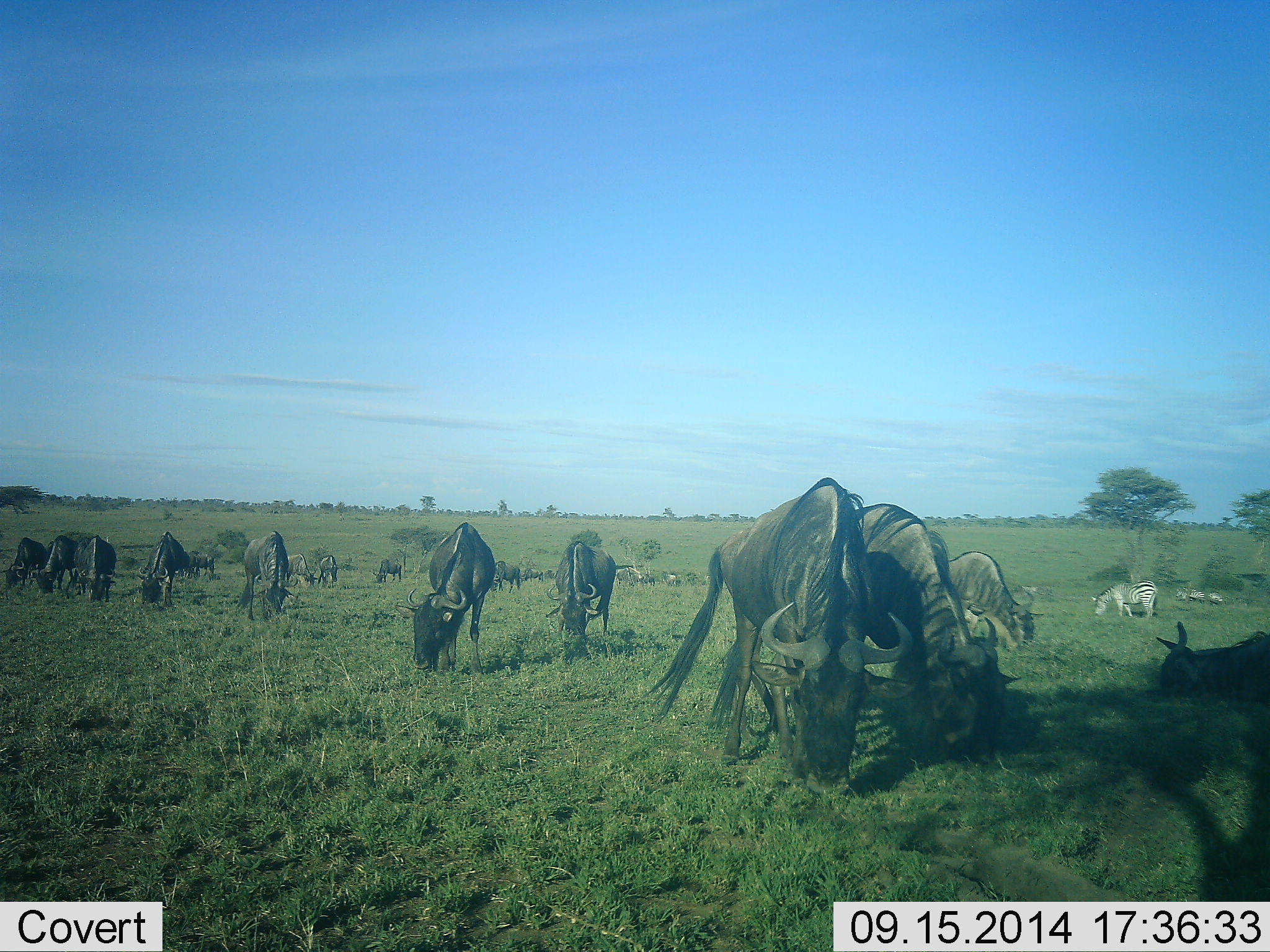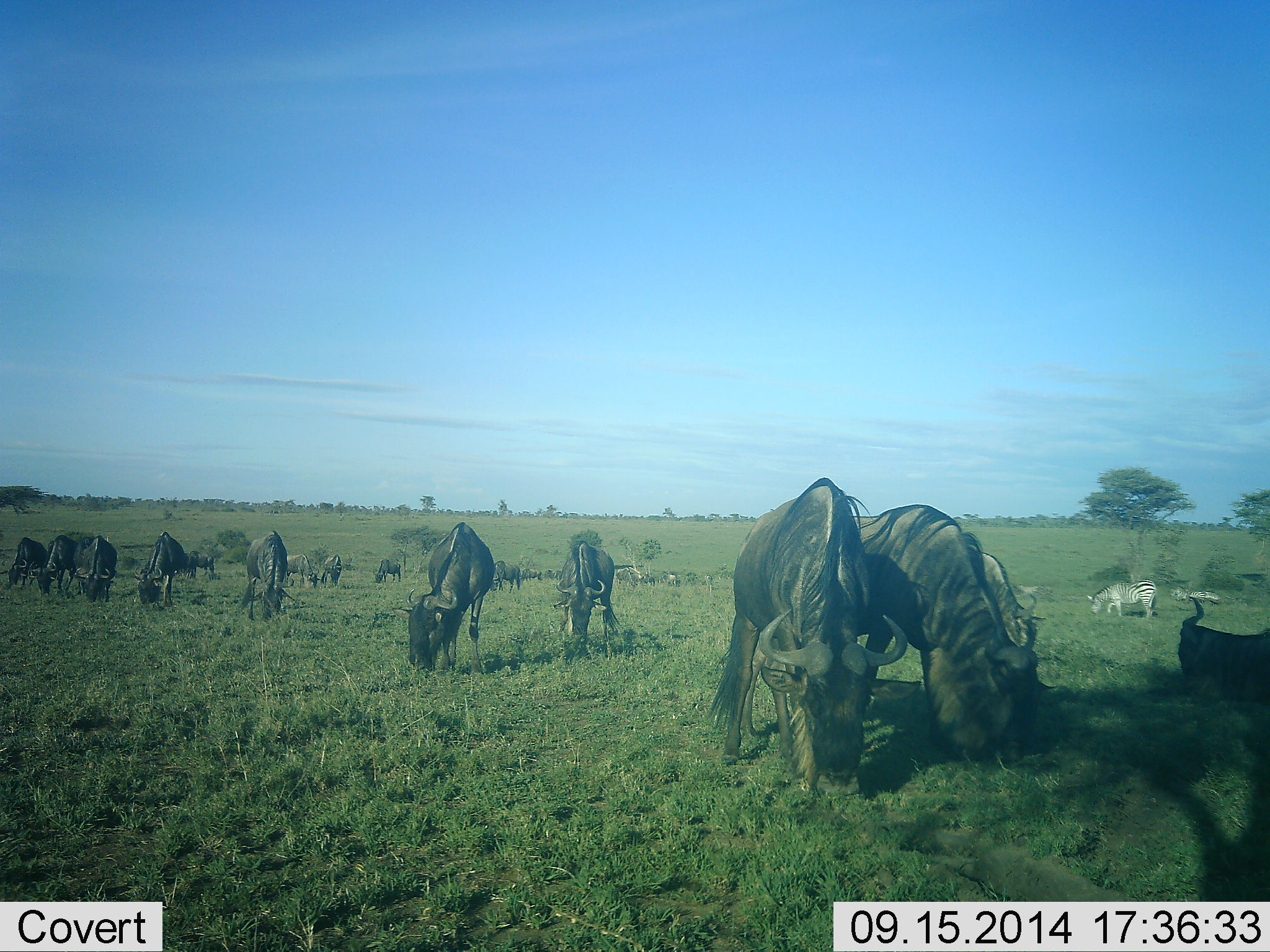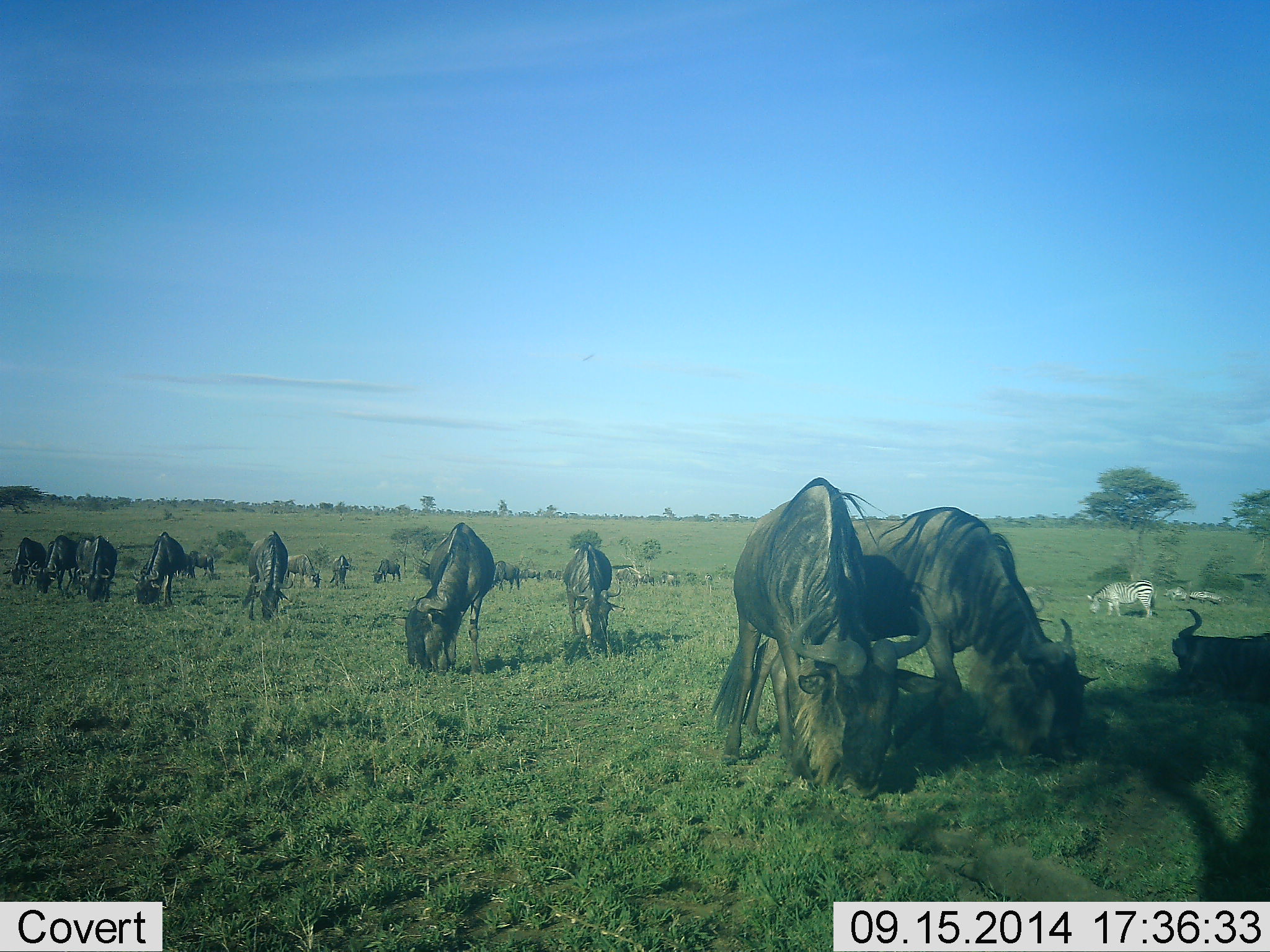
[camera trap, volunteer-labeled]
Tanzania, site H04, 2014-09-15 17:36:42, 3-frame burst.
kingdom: Animalia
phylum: Chordata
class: Mammalia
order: Artiodactyla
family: Bovidae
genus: Connochaetes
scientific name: Connochaetes taurinus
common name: blue wildebeest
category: wildebeest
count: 11-50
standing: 20%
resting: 10%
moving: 0%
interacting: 0%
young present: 0%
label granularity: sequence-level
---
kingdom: Animalia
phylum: Chordata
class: Mammalia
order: Perissodactyla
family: Equidae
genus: Equus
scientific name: Equus quagga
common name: plains zebra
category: zebra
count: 5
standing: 20%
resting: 0%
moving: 0%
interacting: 0%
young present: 0%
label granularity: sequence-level